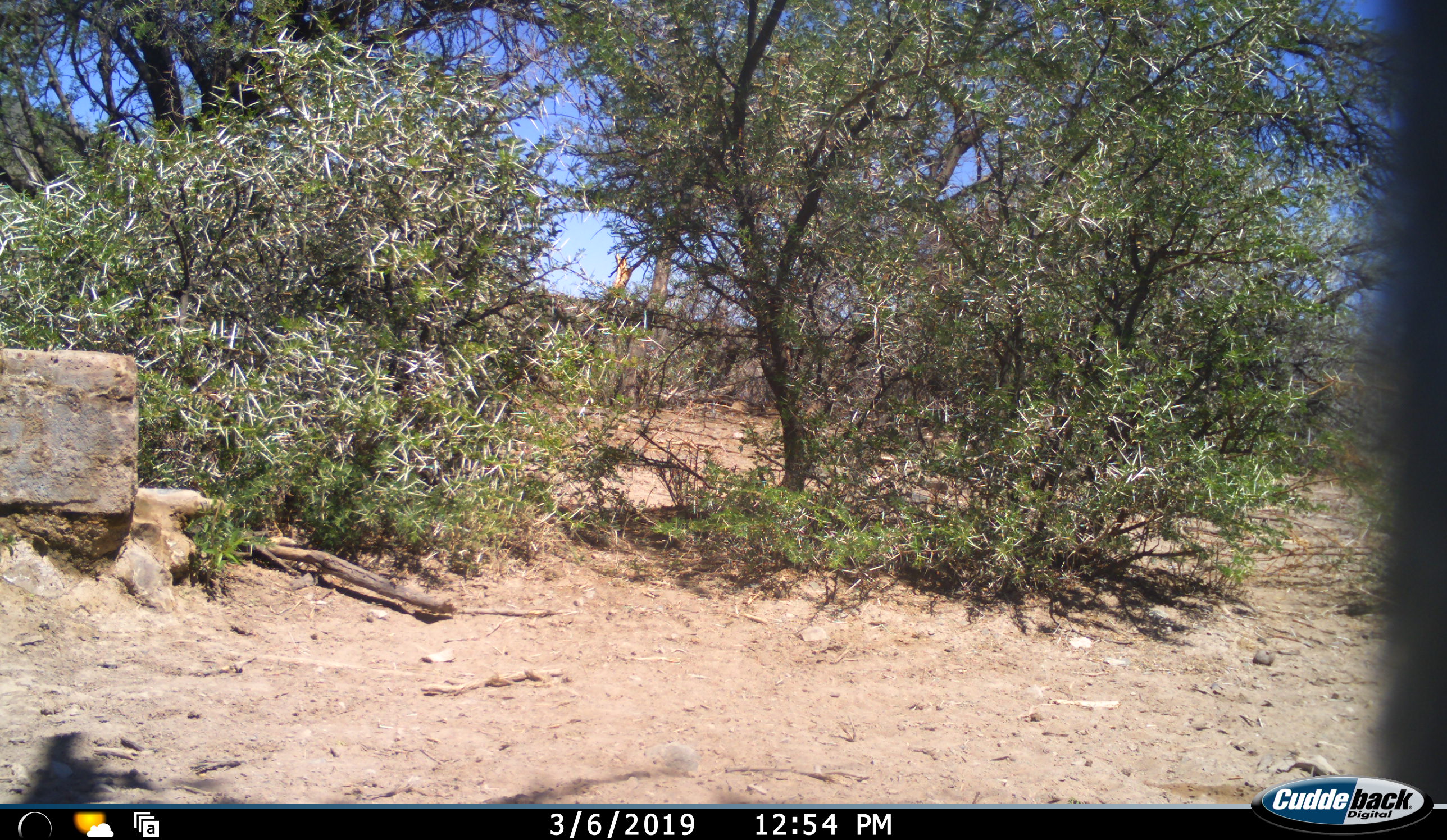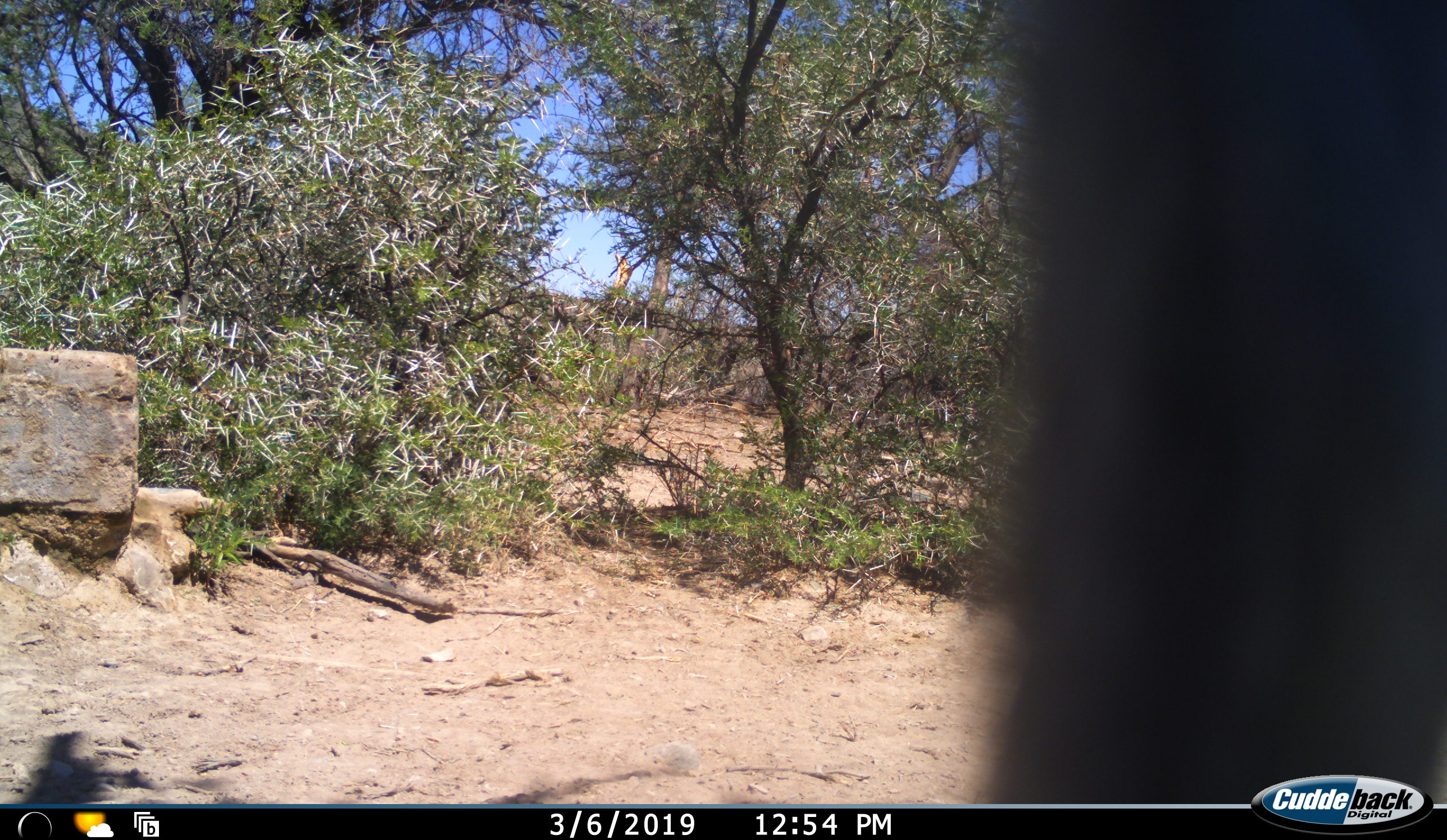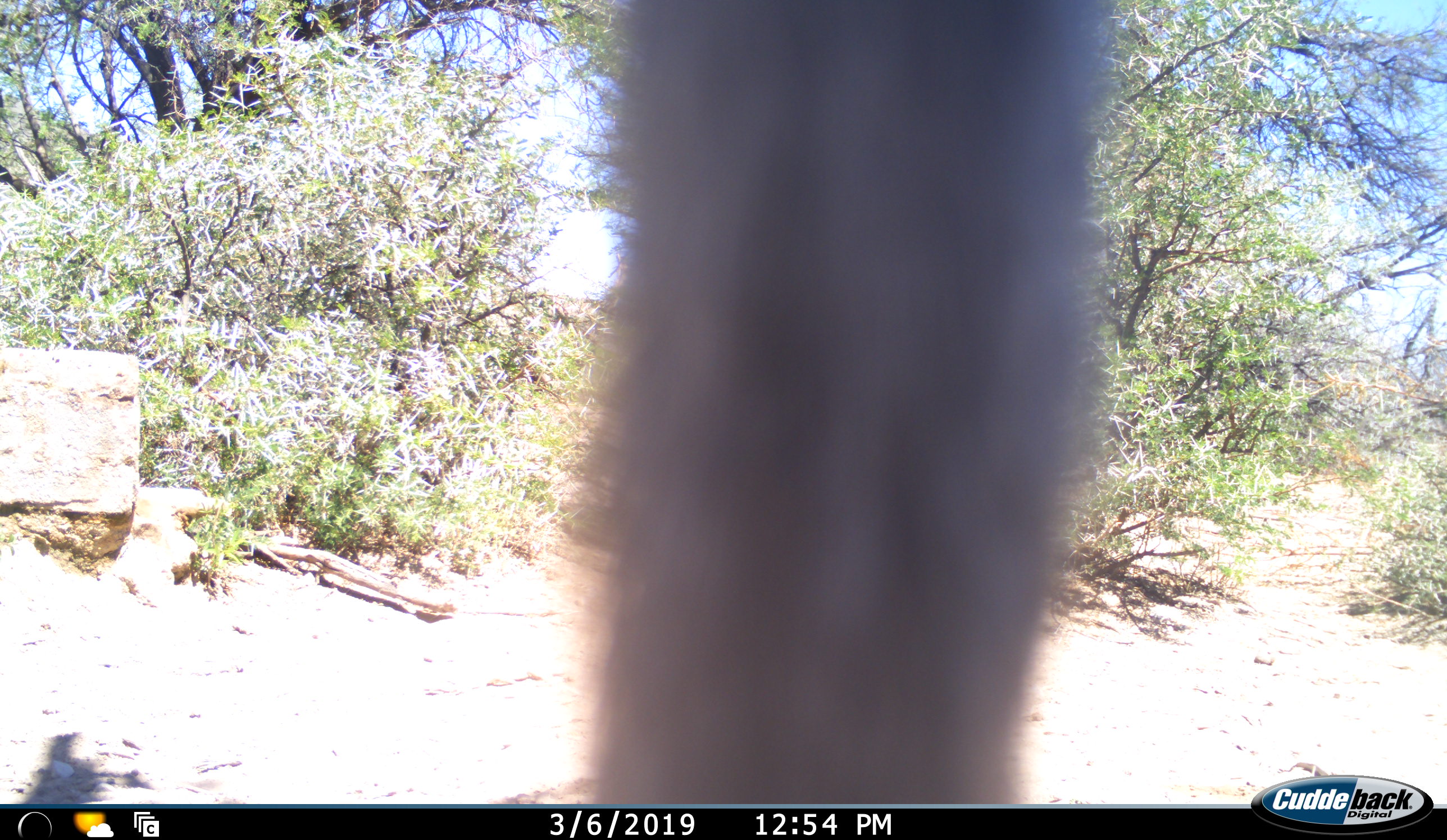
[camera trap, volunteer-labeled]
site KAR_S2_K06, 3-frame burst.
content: unidentified animal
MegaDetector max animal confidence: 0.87